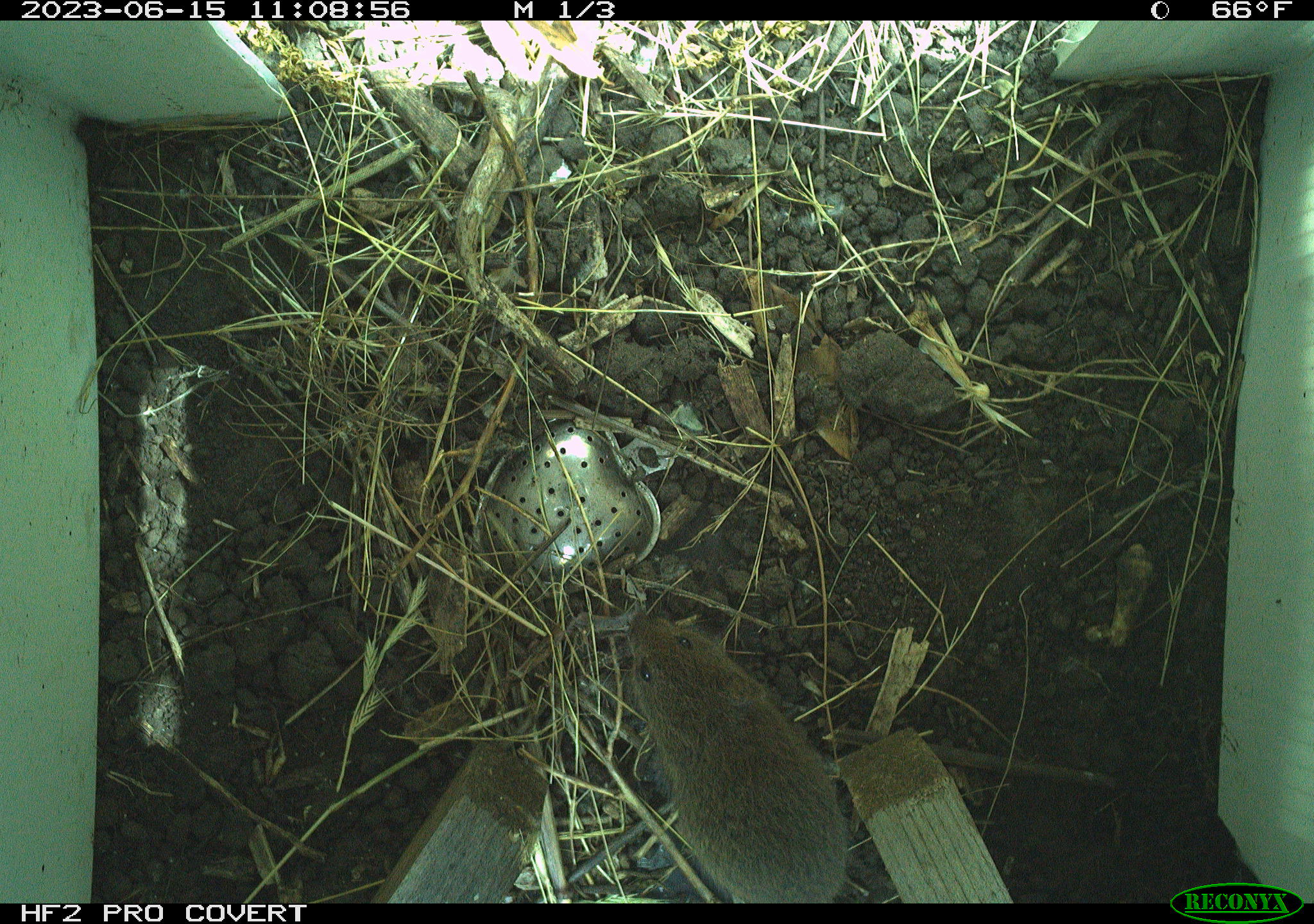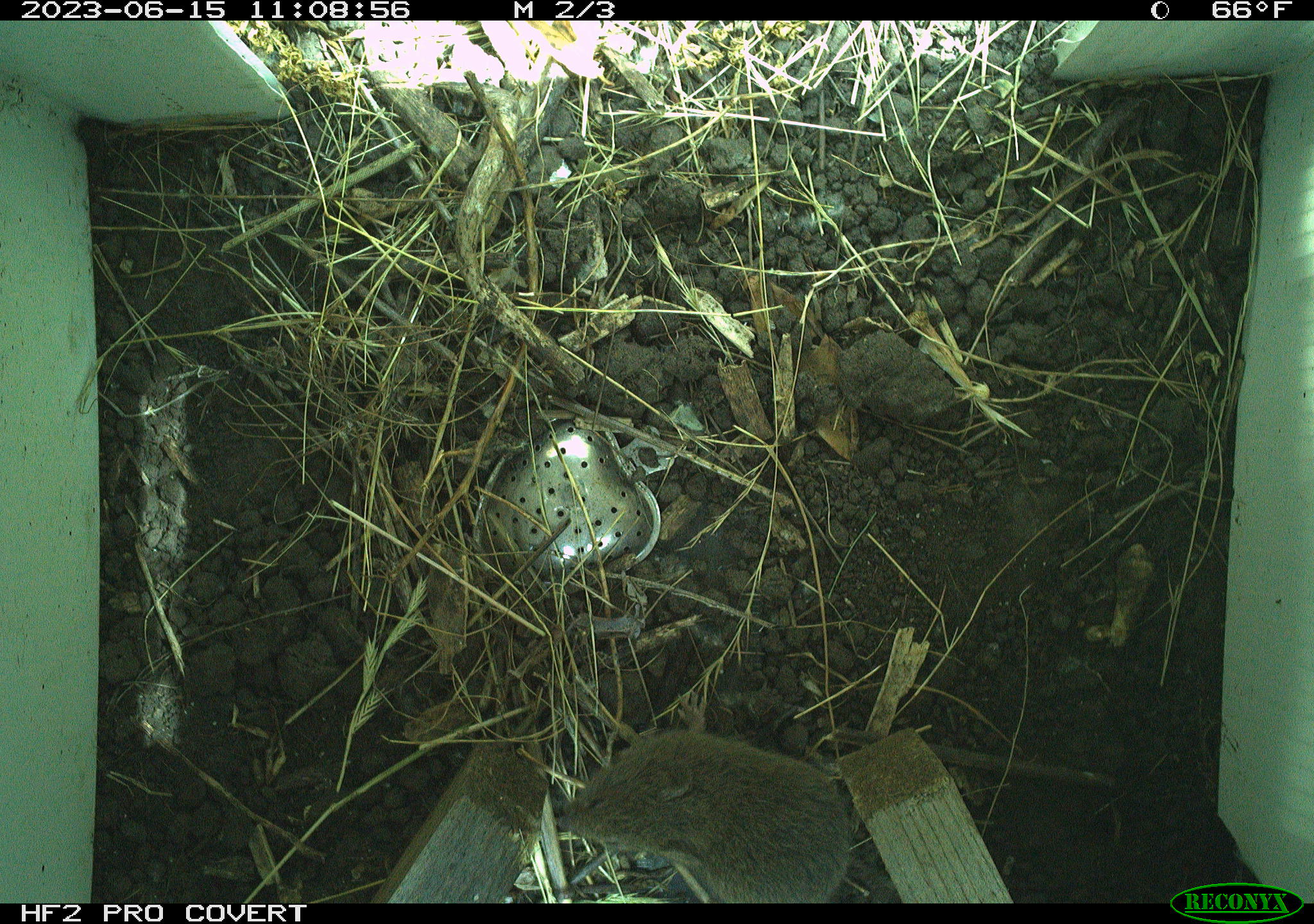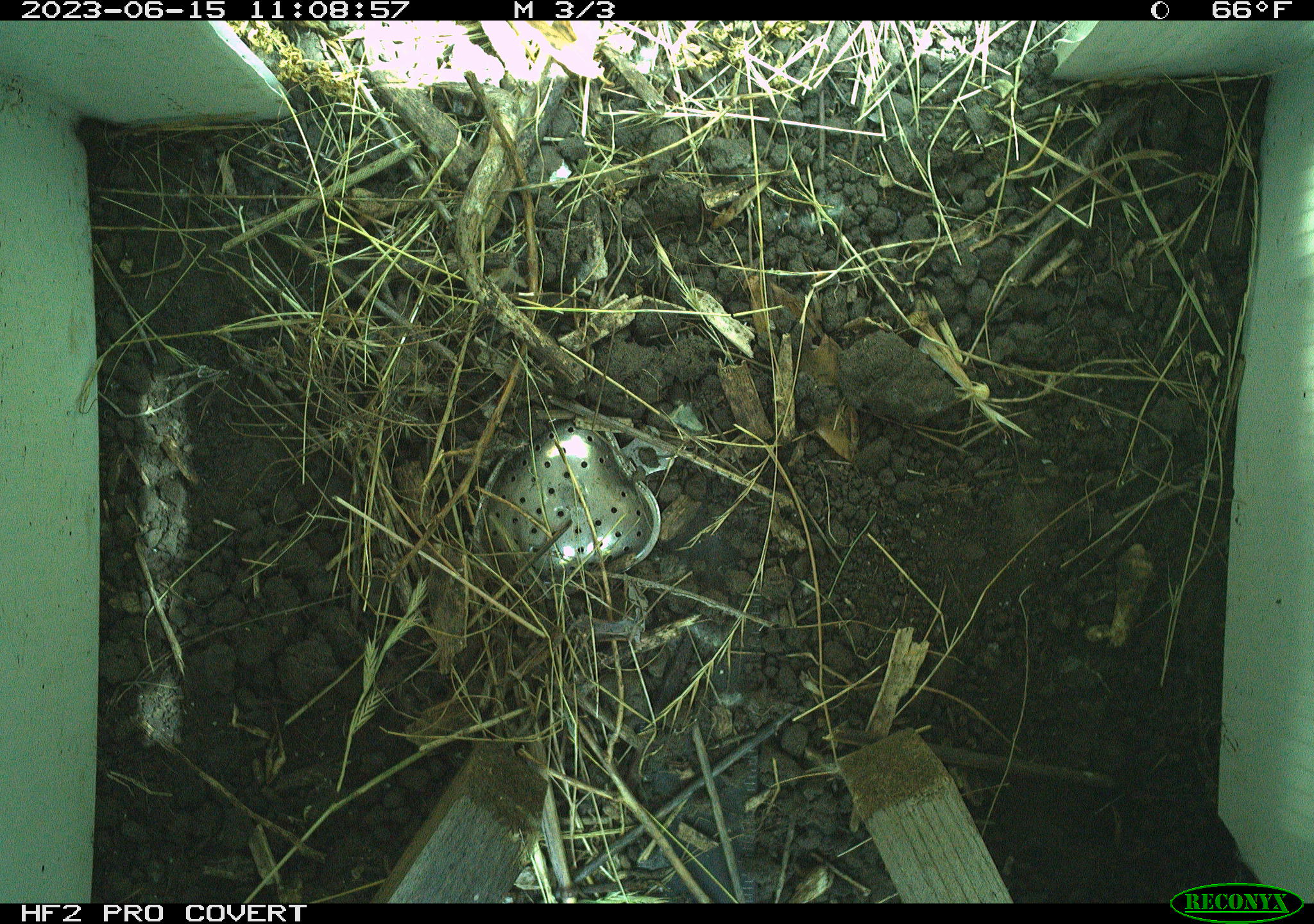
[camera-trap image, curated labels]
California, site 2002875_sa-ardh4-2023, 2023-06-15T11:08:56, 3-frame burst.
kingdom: Animalia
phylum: Chordata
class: Mammalia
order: Rodentia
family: Cricetidae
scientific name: Arvicolinae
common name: voles, lemmings, and muskrats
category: arvicolinae subfamily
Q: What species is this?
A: Arvicolinae subfamily (voles, lemmings, and muskrats) (Arvicolinae).